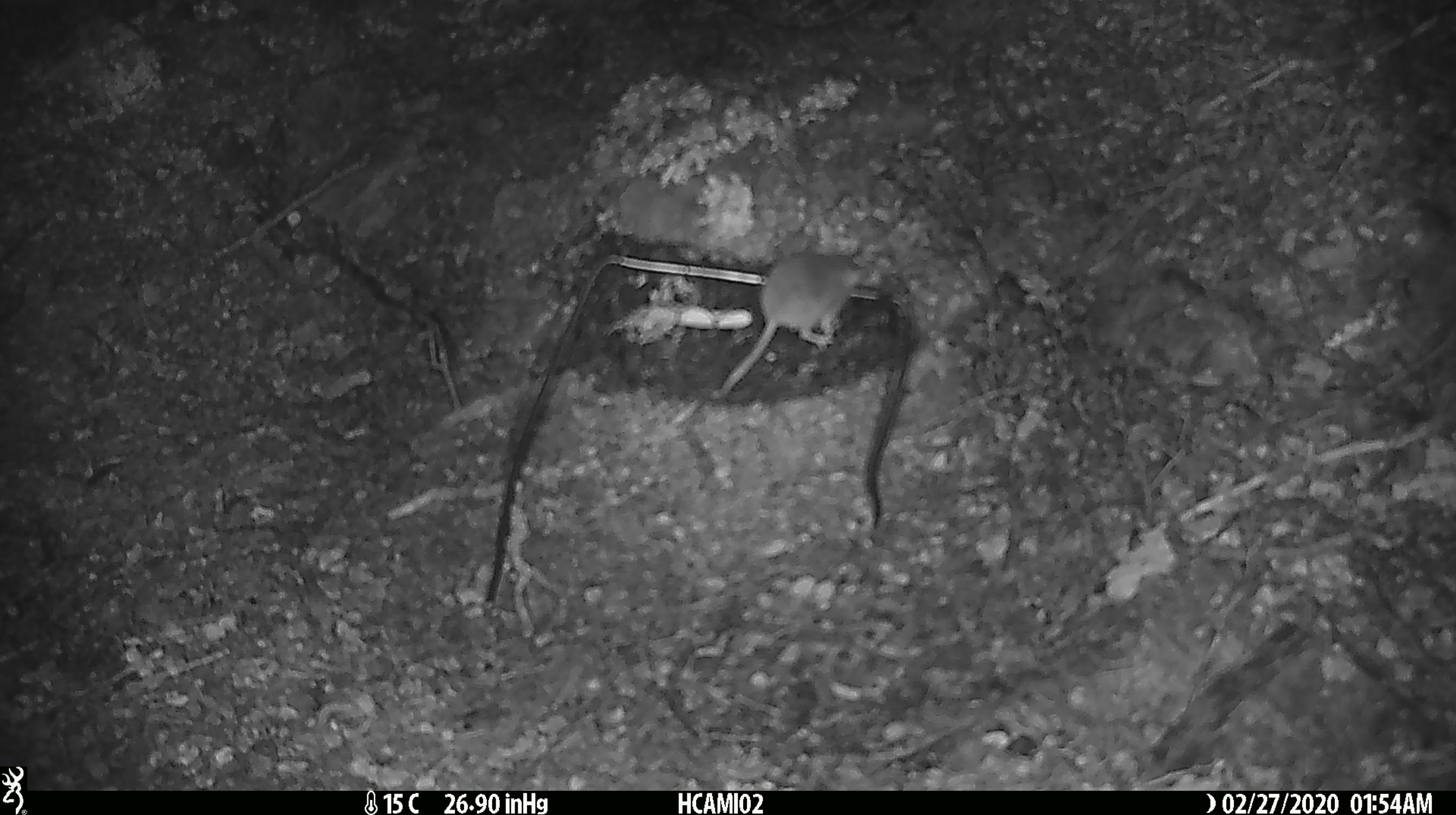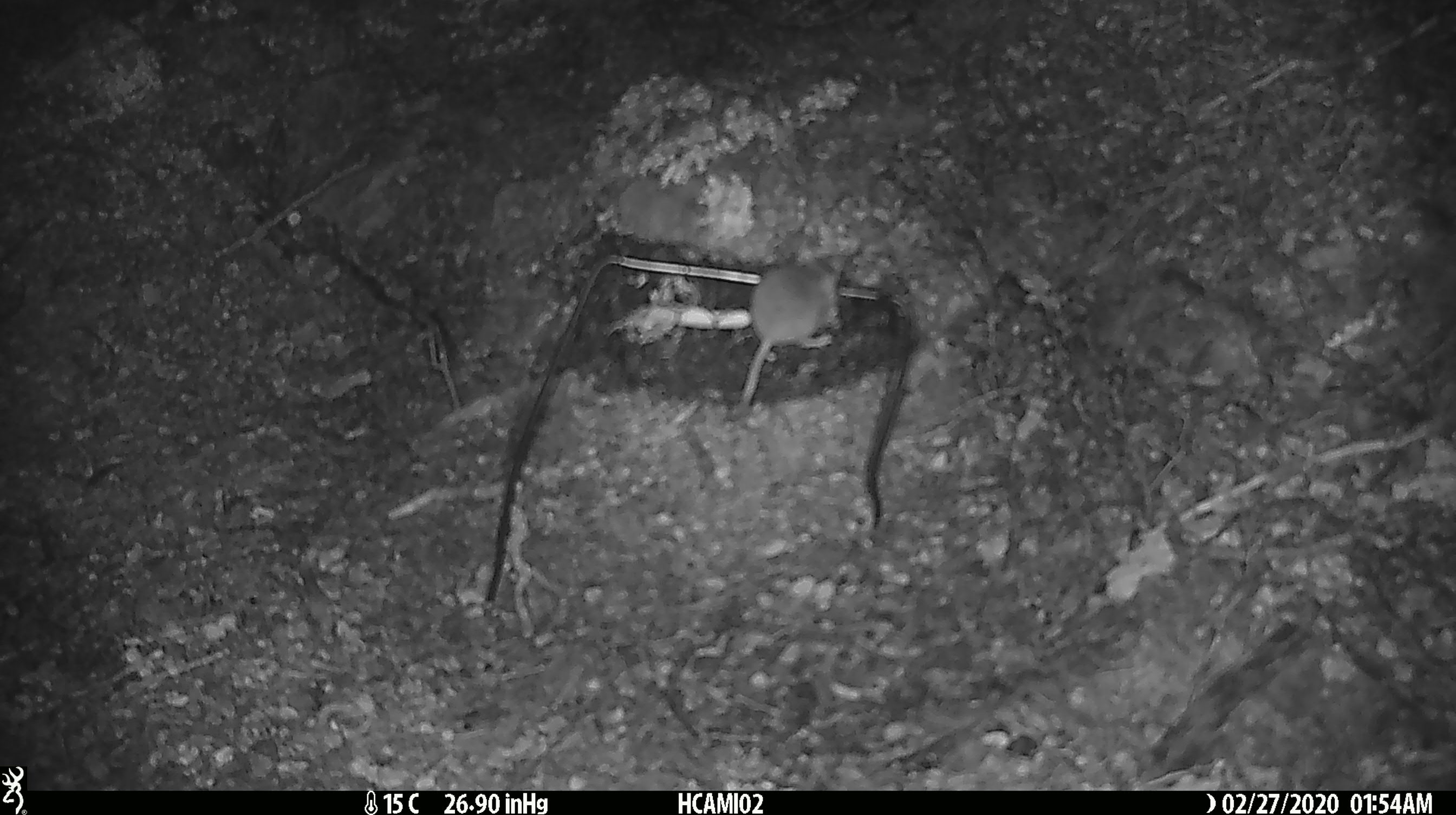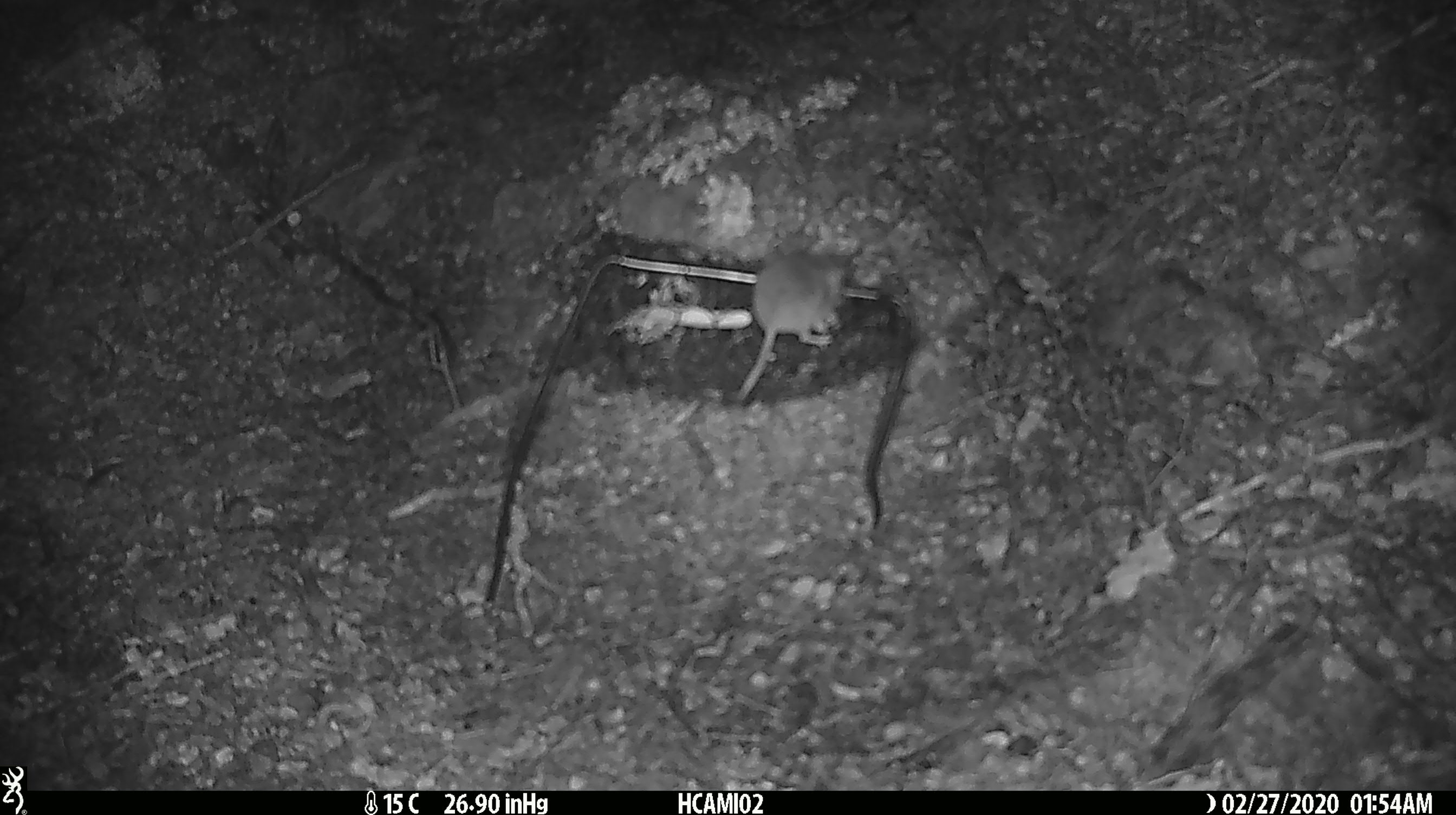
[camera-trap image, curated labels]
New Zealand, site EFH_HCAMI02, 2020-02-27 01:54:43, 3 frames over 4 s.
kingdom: Animalia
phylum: Chordata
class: Mammalia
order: Rodentia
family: Muridae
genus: Mus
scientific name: Mus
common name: mouse